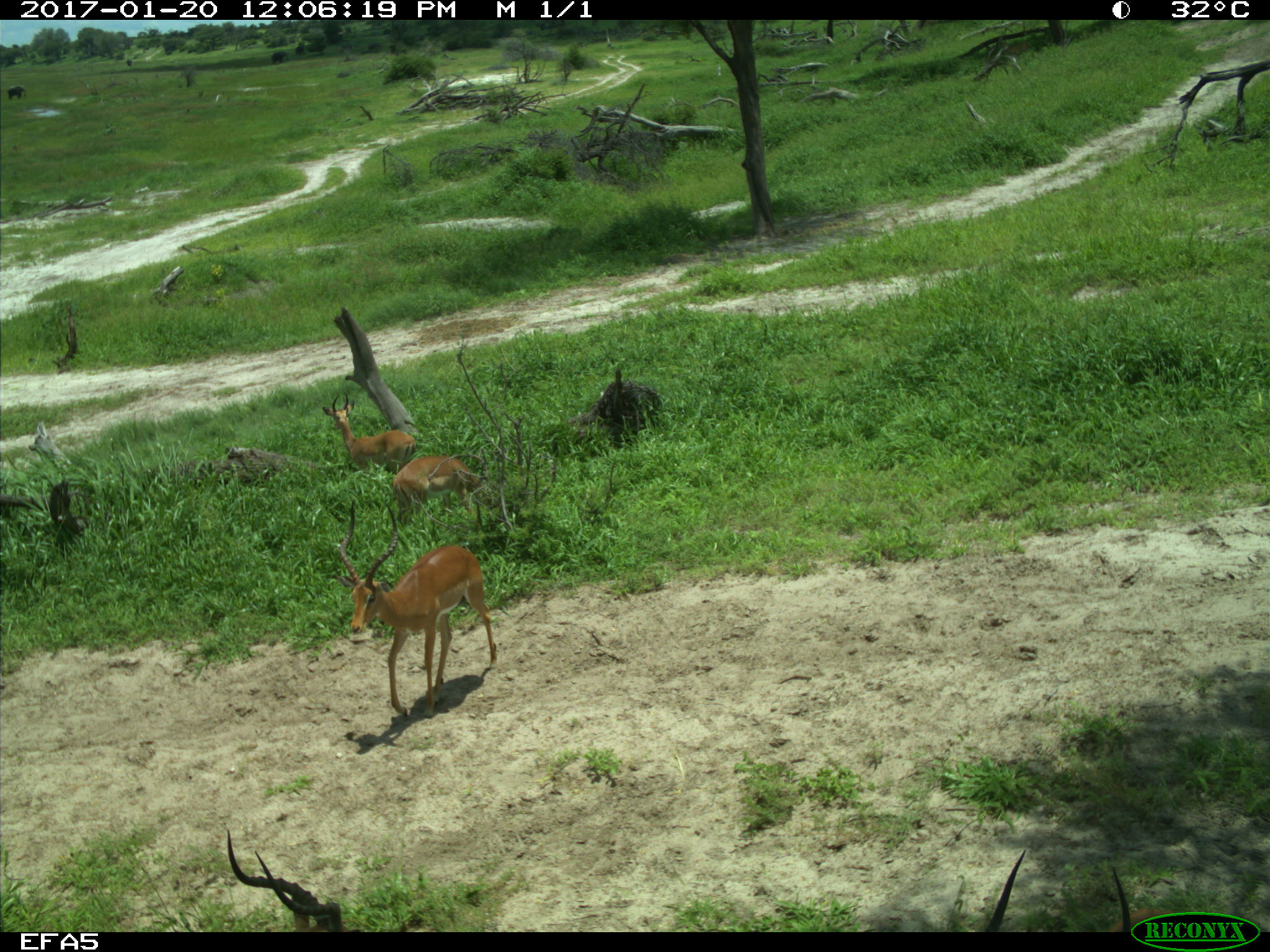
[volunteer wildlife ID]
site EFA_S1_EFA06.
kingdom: Animalia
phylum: Chordata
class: Mammalia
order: Artiodactyla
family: Bovidae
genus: Aepyceros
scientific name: Aepyceros melampus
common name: impala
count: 3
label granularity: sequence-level